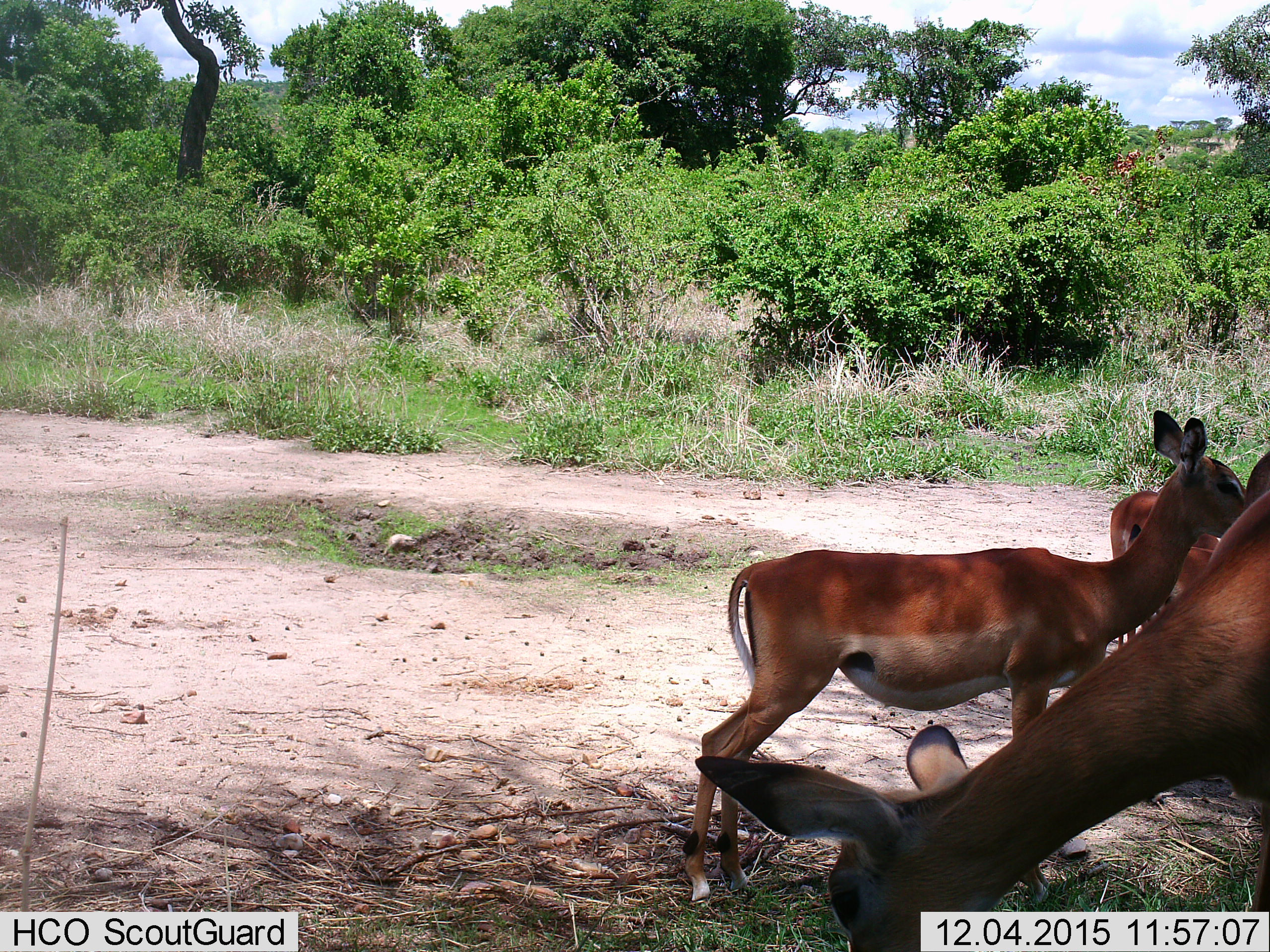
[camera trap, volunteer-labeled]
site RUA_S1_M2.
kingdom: Animalia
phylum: Chordata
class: Mammalia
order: Artiodactyla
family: Bovidae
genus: Aepyceros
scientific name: Aepyceros melampus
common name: impala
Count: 4.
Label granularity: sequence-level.